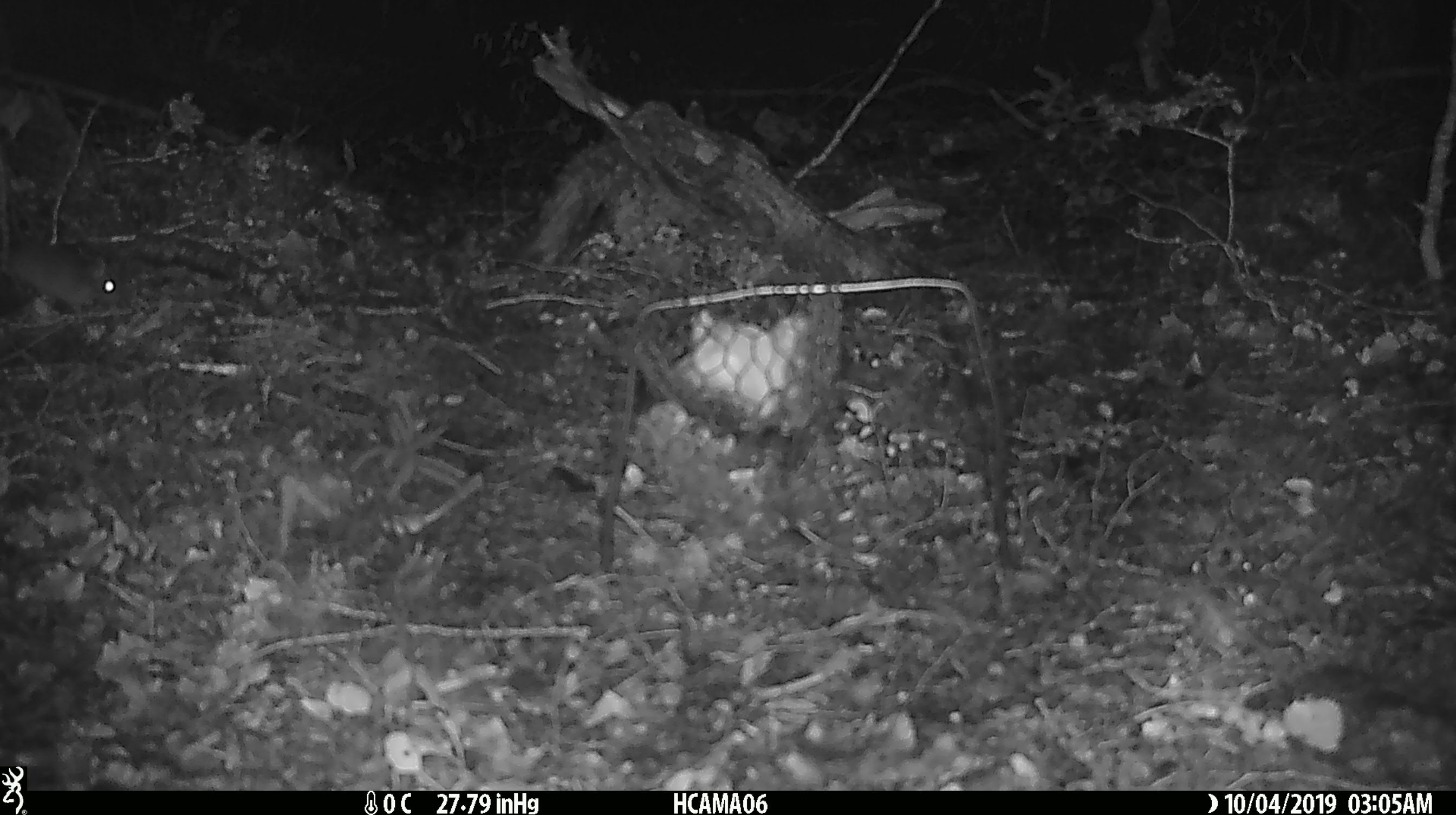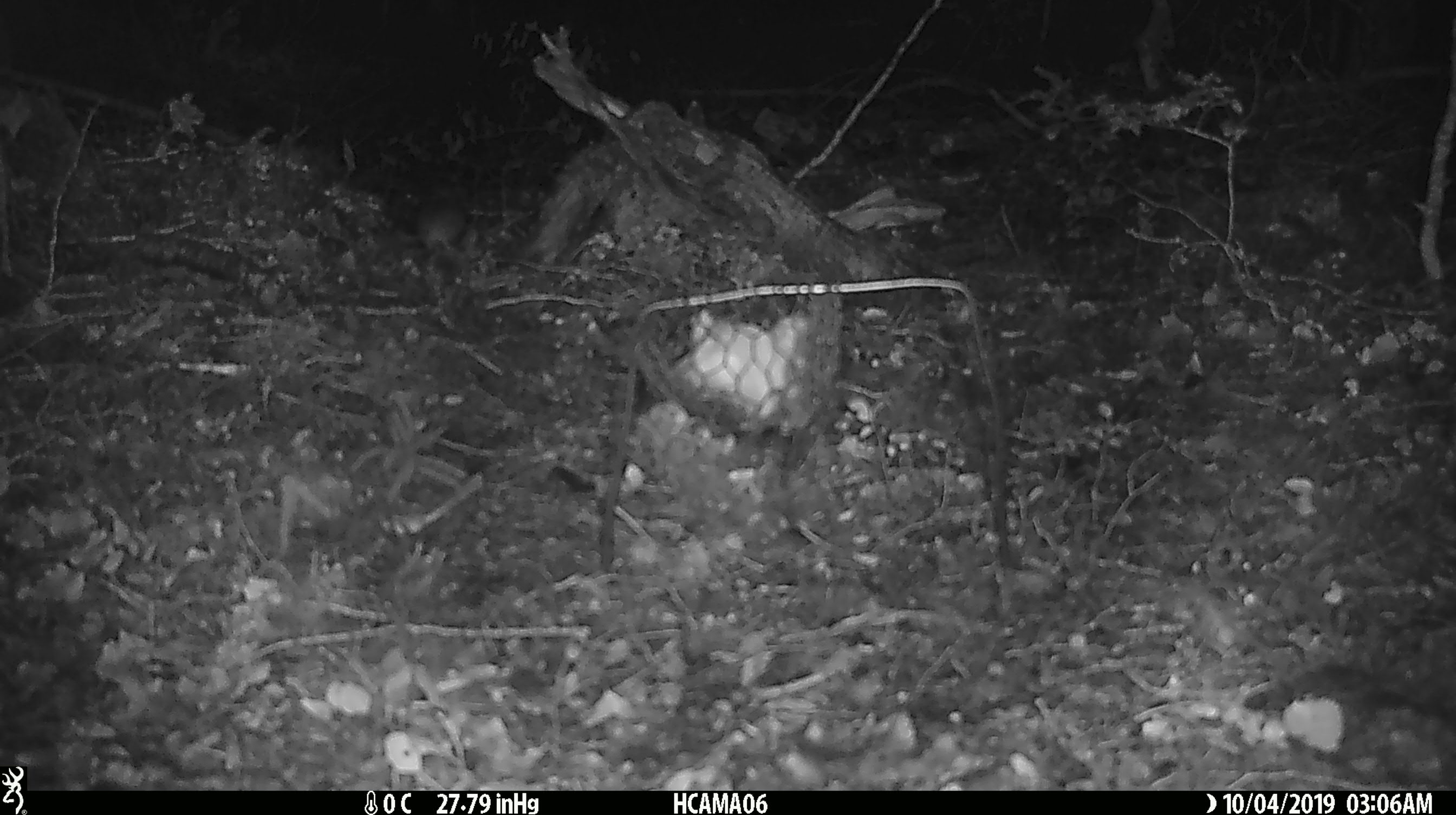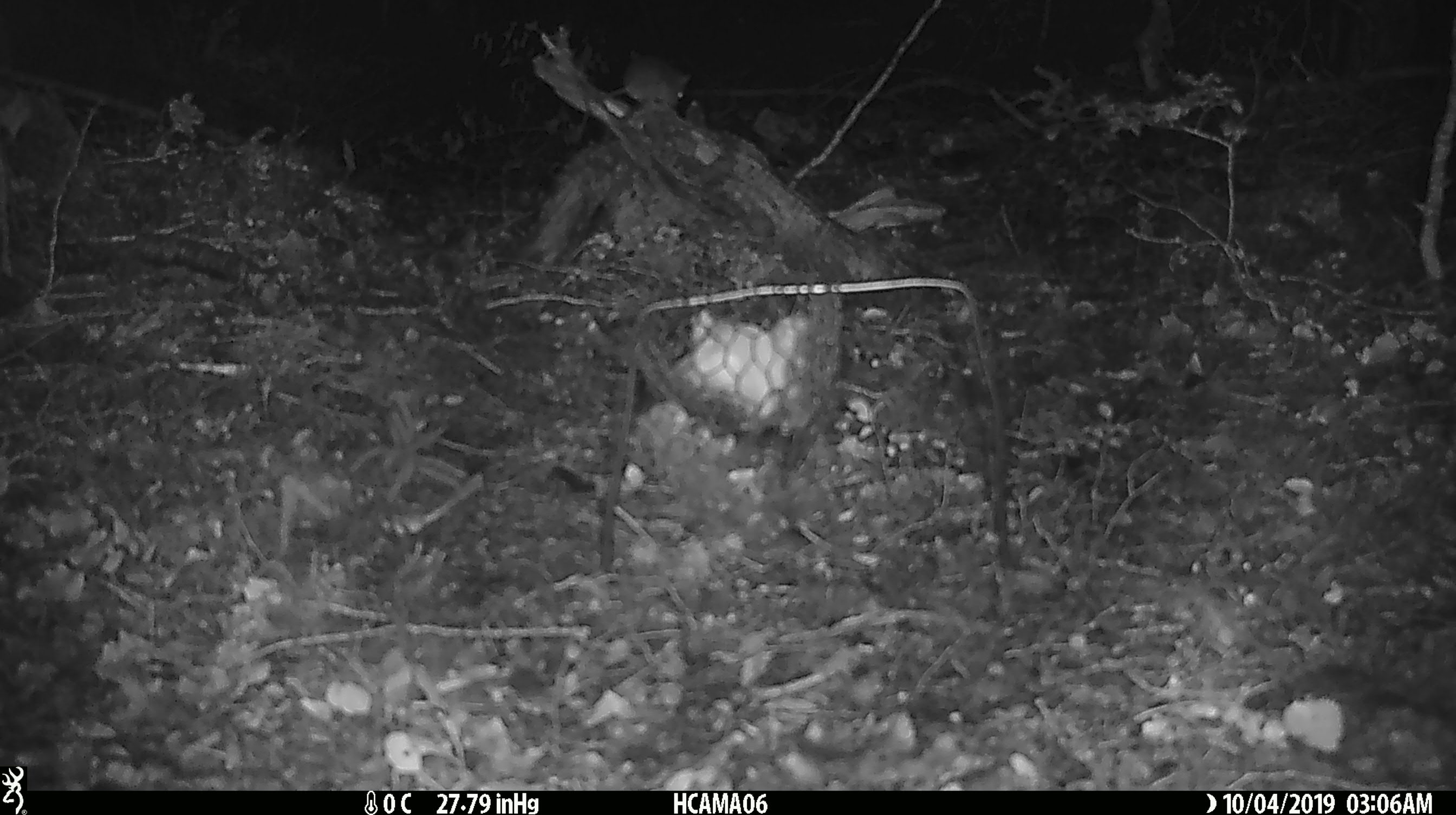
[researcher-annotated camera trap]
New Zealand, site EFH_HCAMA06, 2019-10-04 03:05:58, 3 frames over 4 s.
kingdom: Animalia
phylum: Chordata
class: Mammalia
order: Rodentia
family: Muridae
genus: Mus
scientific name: Mus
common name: mouse